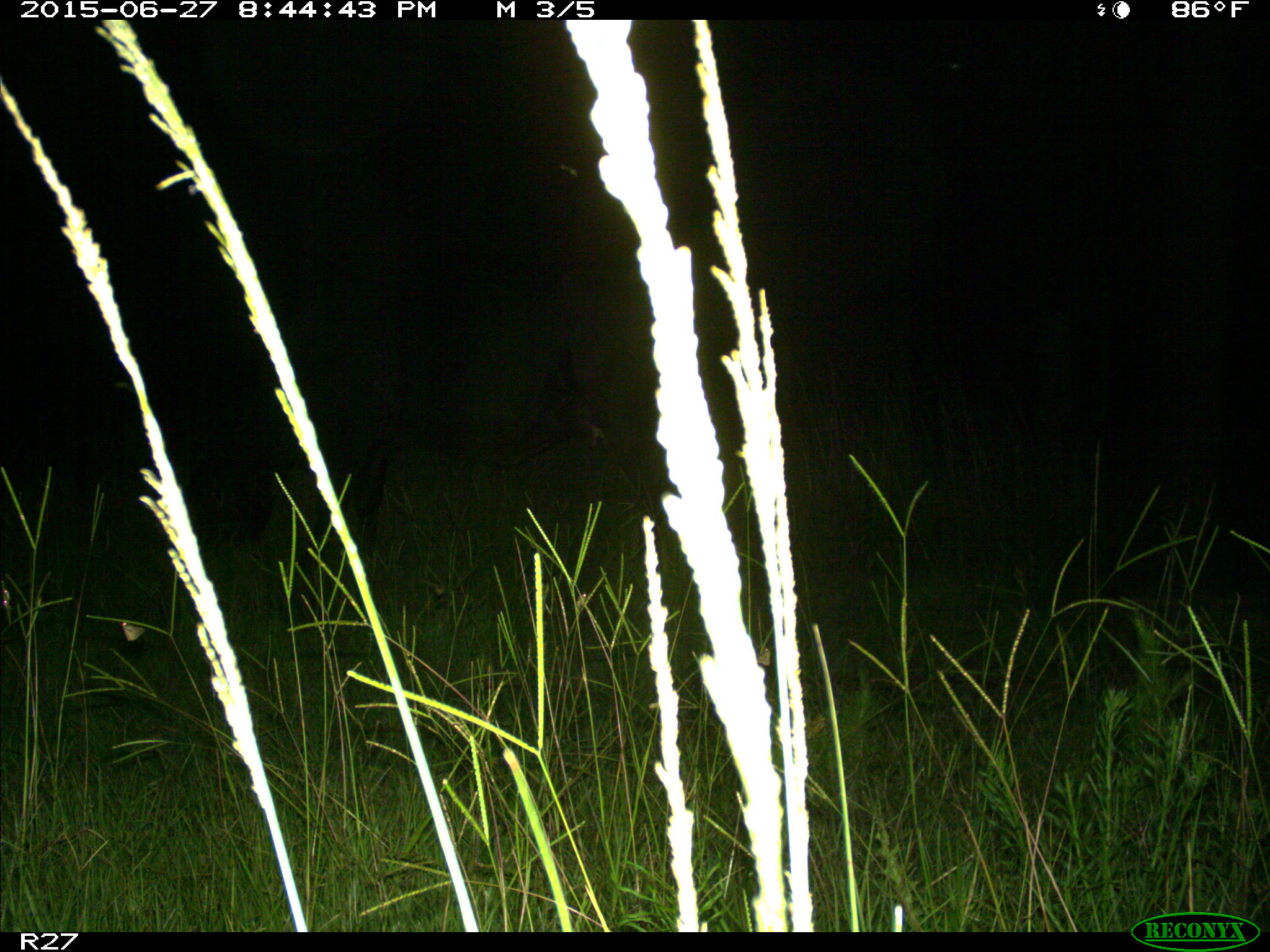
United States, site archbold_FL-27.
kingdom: Animalia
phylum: Chordata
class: Mammalia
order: Artiodactyla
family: Bovidae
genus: Bos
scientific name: Bos taurus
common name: domestic cow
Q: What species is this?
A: Bos taurus (domestic cow).